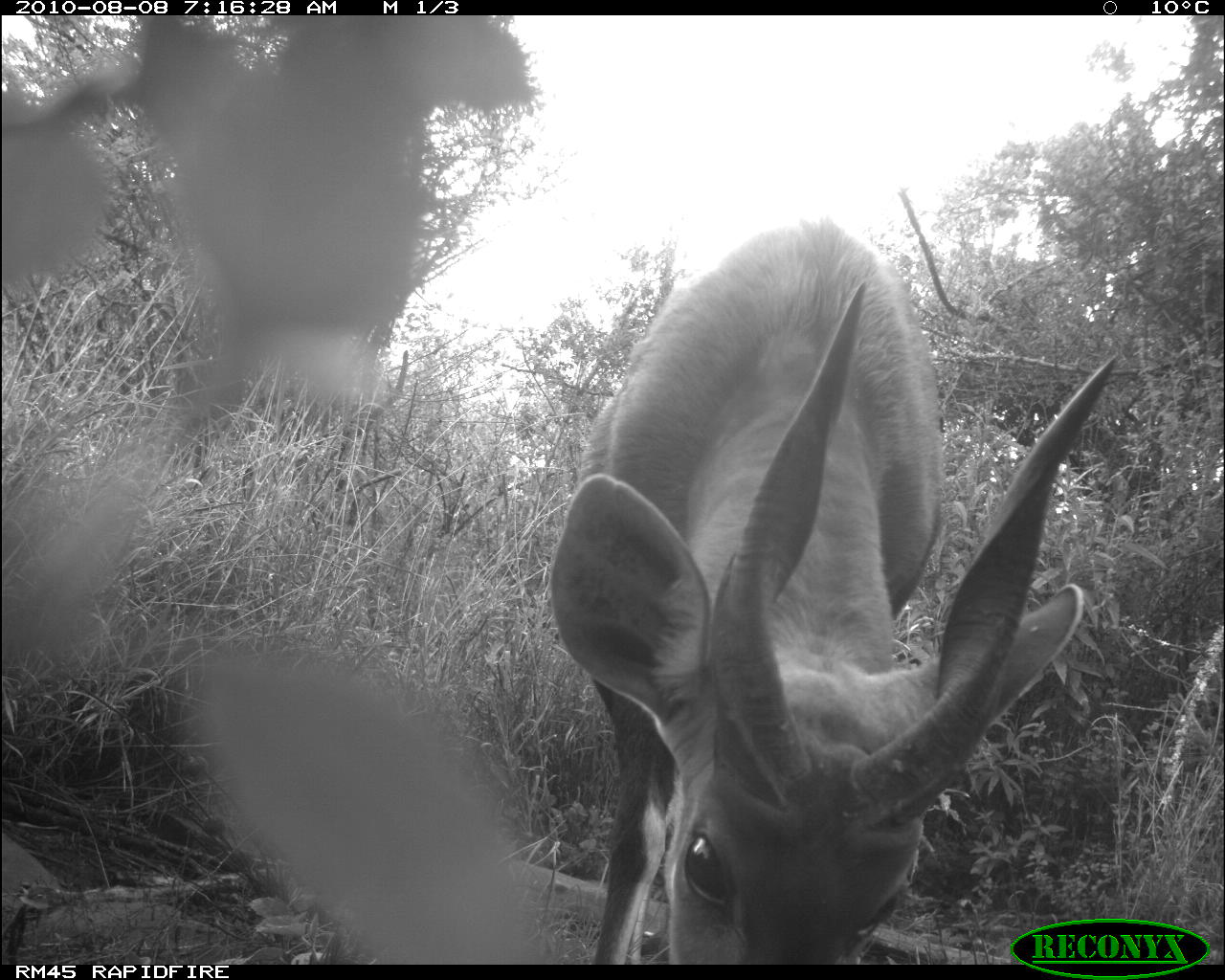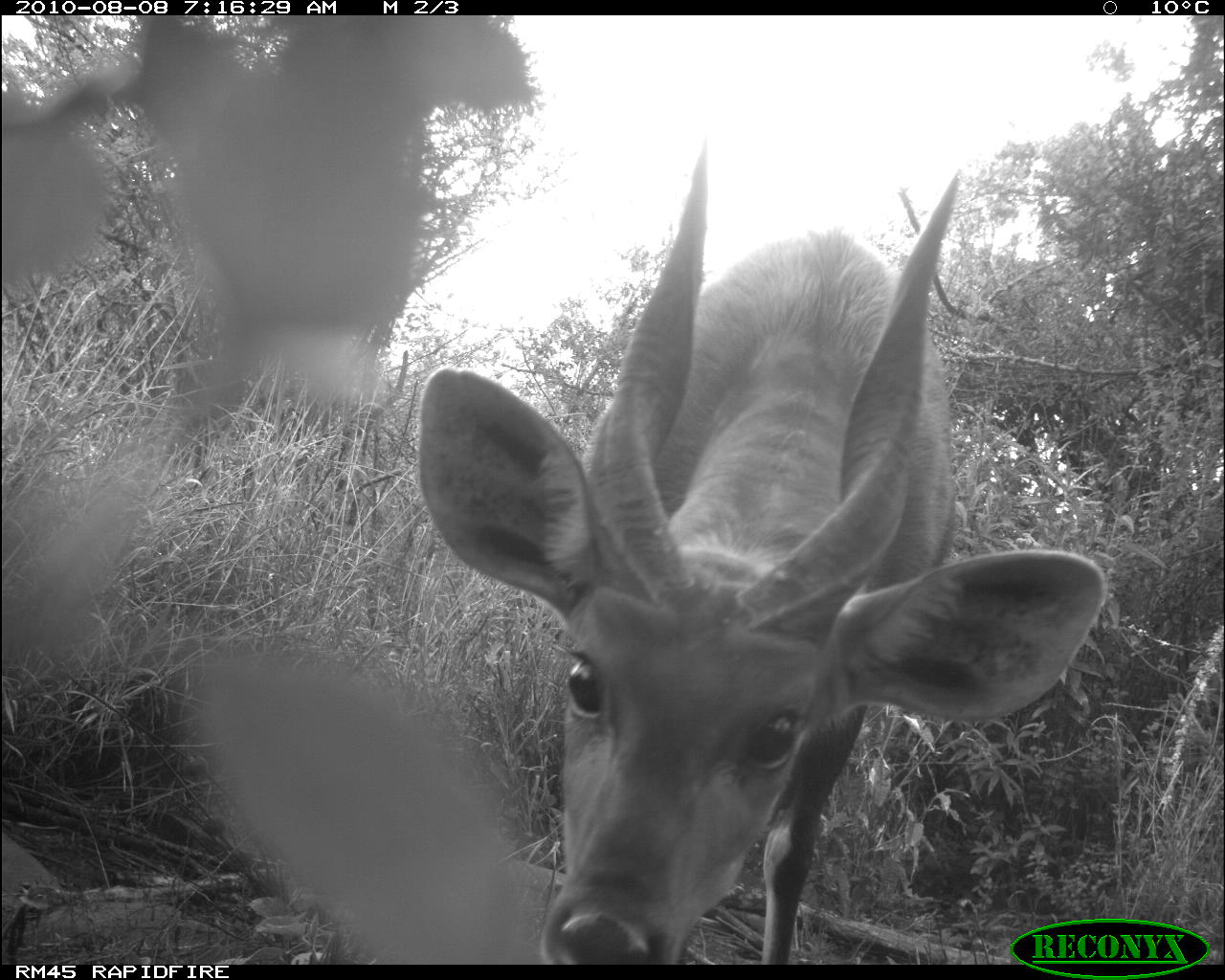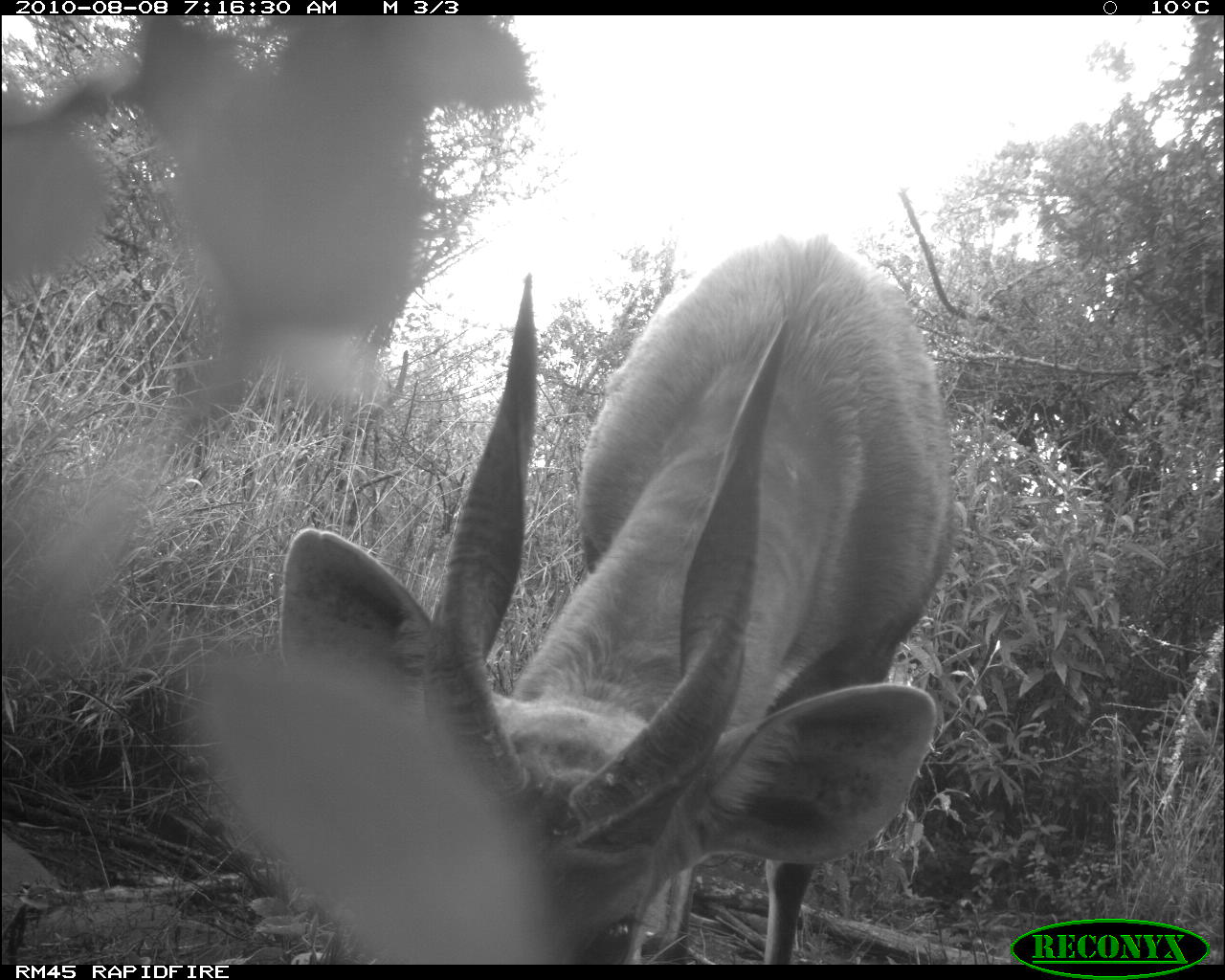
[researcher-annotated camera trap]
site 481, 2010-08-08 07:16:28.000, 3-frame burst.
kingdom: Animalia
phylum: Chordata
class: Mammalia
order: Artiodactyla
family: Bovidae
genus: Tragelaphus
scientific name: Tragelaphus scriptus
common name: bushbuck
Tragelaphus scriptus (bushbuck), count 1.